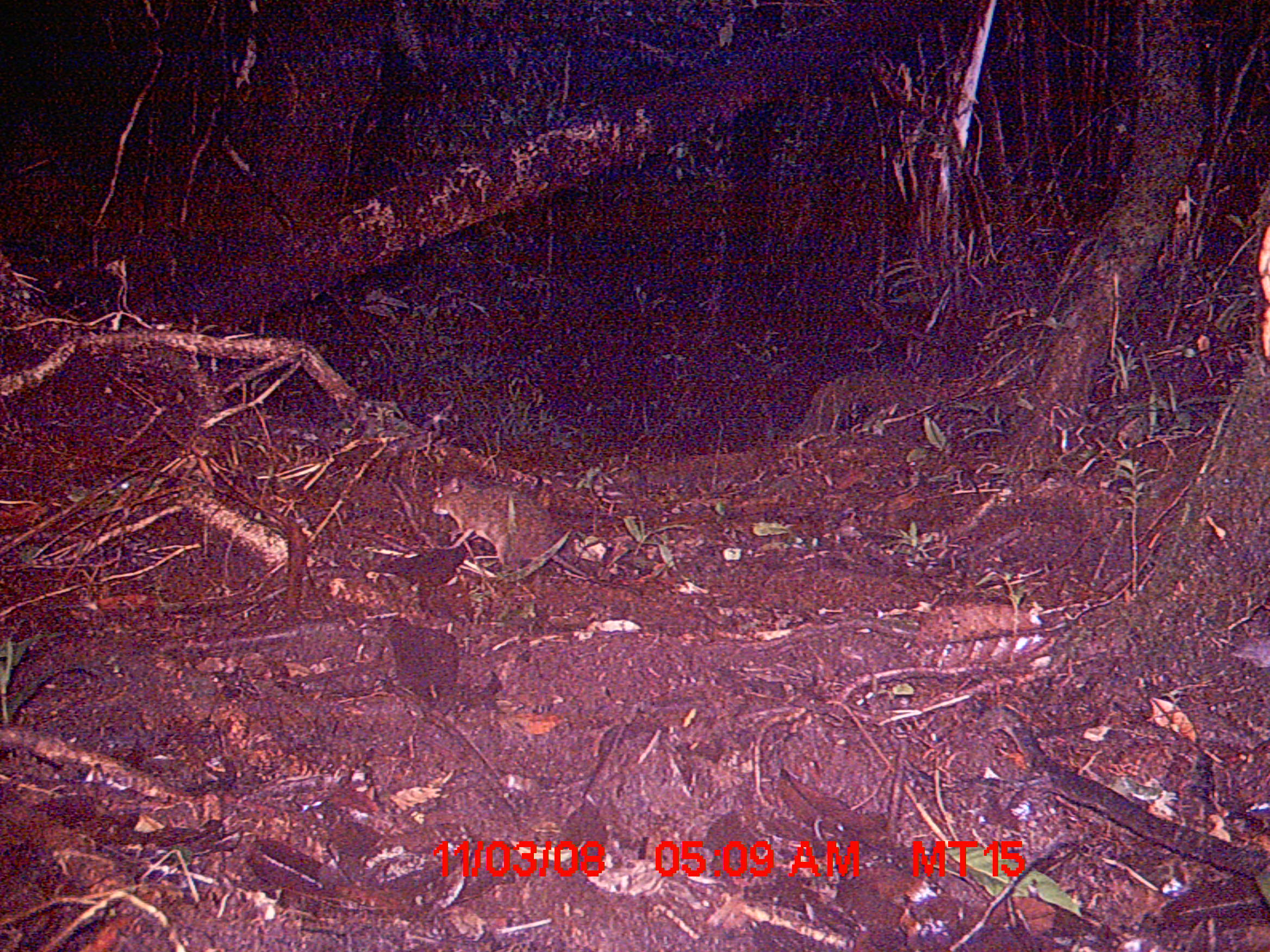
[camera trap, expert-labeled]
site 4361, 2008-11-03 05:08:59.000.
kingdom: Animalia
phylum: Chordata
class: Mammalia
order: Rodentia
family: Nesomyidae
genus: Nesomys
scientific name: Nesomys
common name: nesomys rodents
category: nesomys sp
Nesomys sp (nesomys rodents) (Nesomys), count 1.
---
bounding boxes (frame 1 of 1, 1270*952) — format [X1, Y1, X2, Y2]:
nesomys sp: [429, 473, 645, 598]